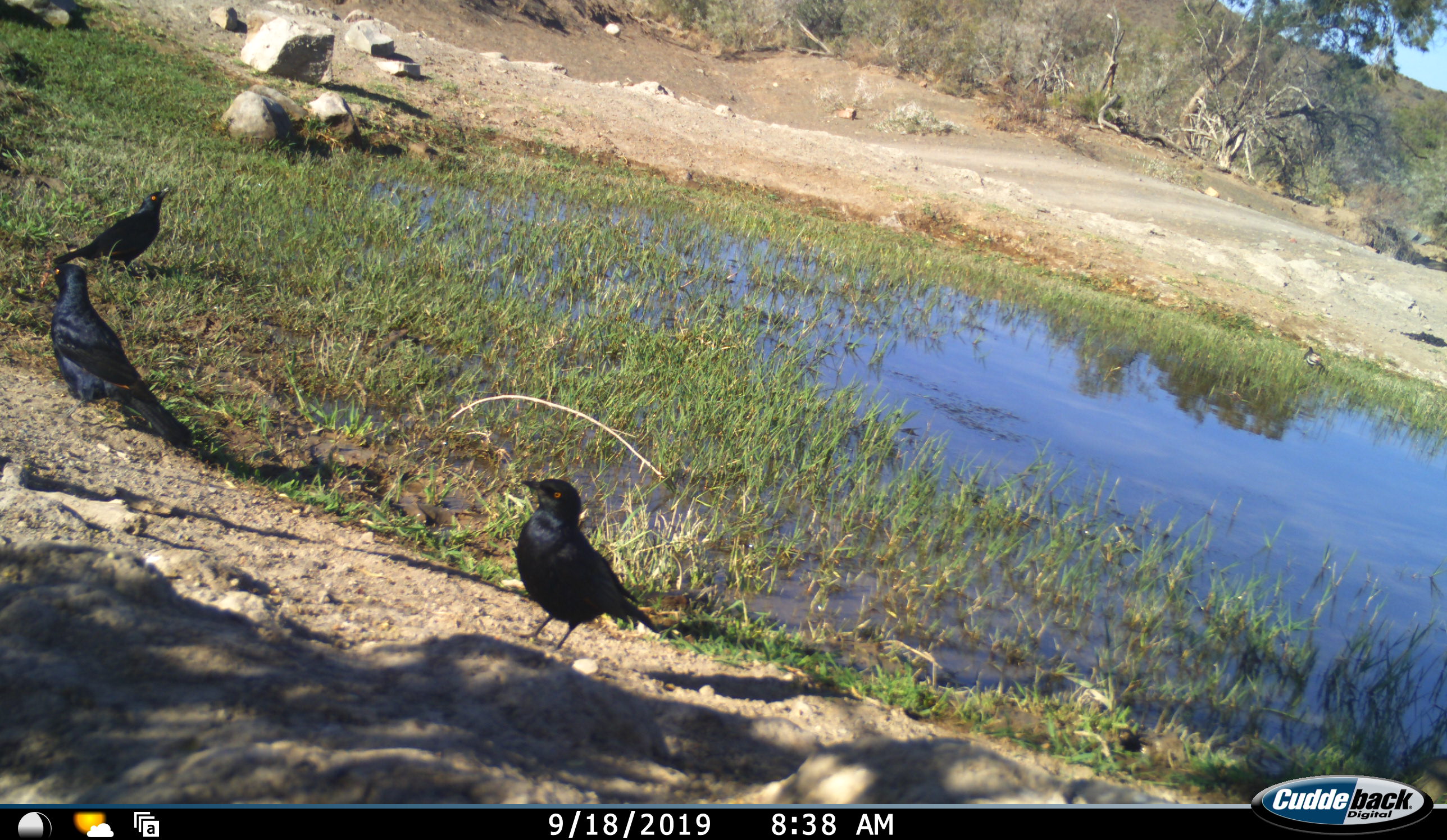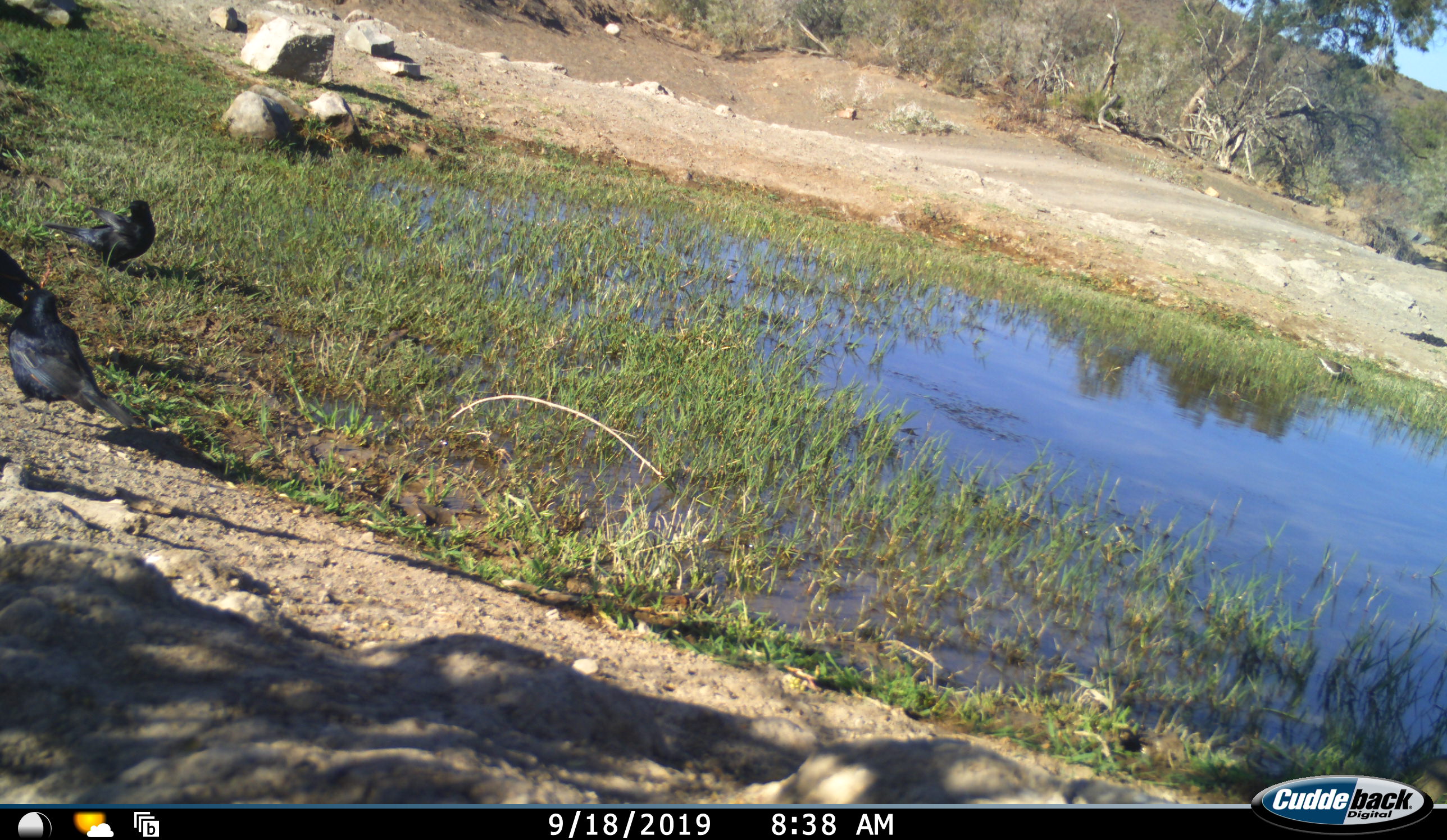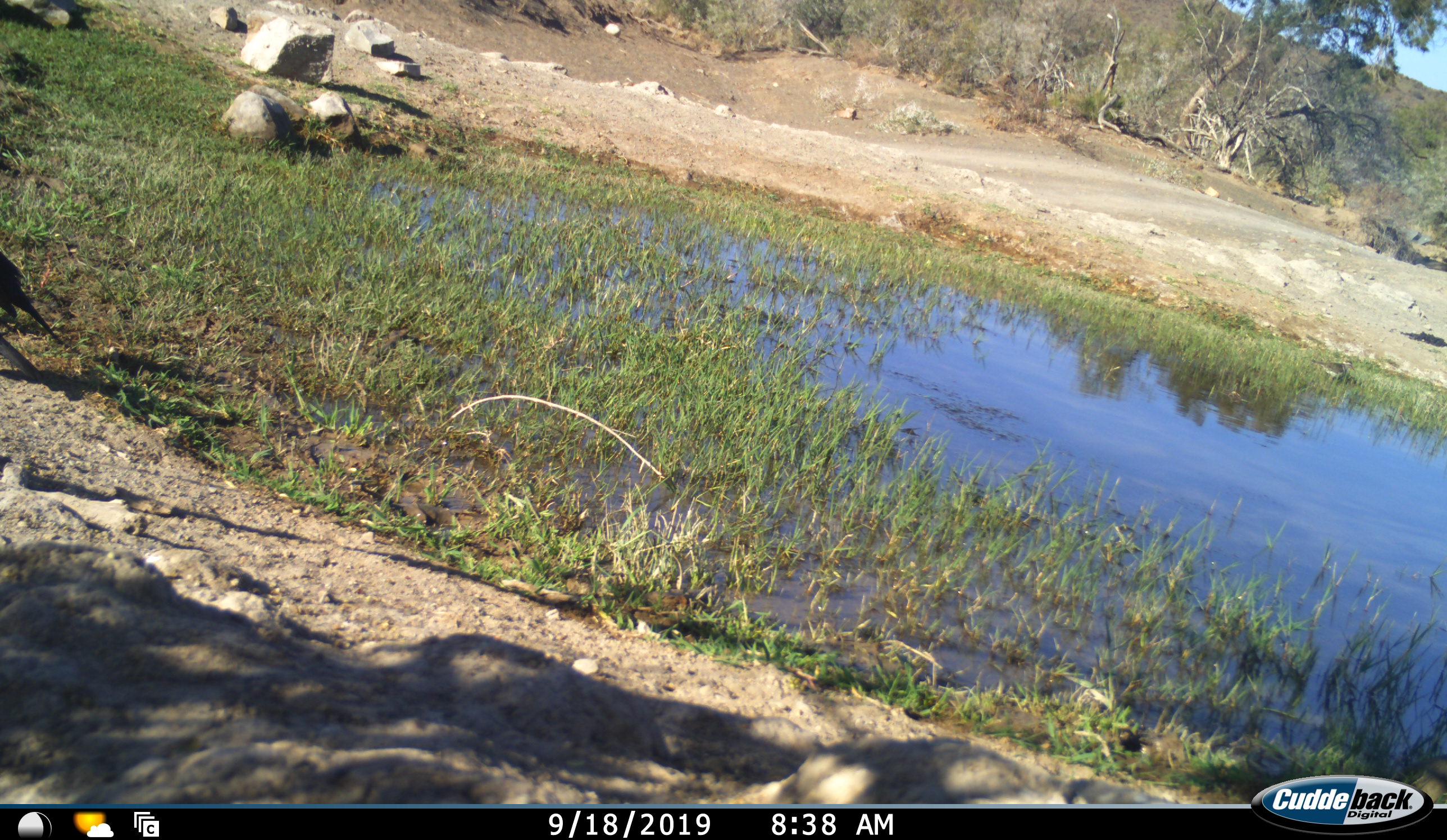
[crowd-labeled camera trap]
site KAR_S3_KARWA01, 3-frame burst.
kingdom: Animalia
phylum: Chordata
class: Aves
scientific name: Aves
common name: bird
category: birdother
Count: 4.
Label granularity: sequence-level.